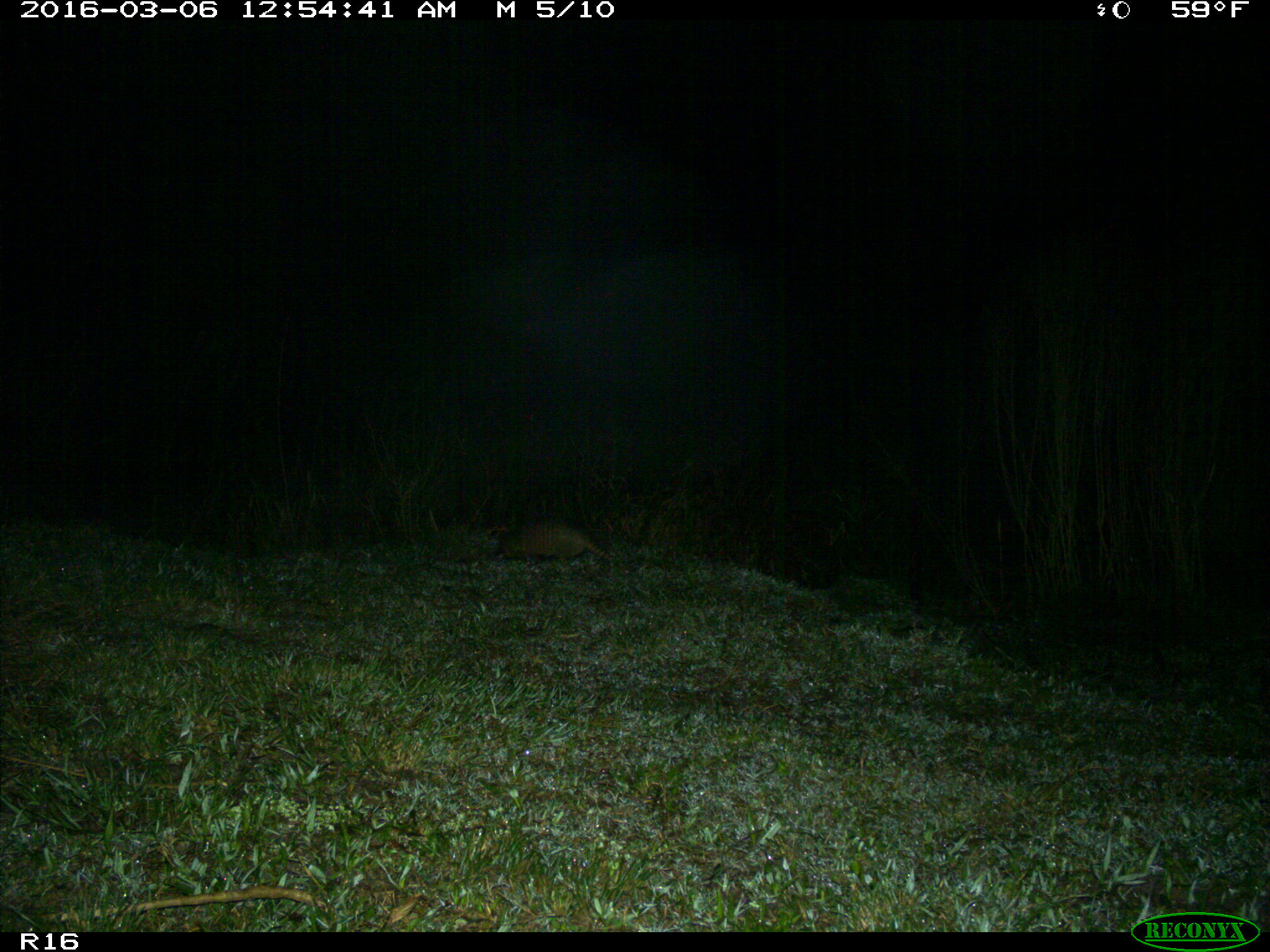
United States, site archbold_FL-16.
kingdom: Animalia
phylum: Chordata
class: Mammalia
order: Cingulata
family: Dasypodidae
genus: Dasypus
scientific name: Dasypus novemcinctus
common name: nine-banded armadillo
Dasypus novemcinctus (nine-banded armadillo).